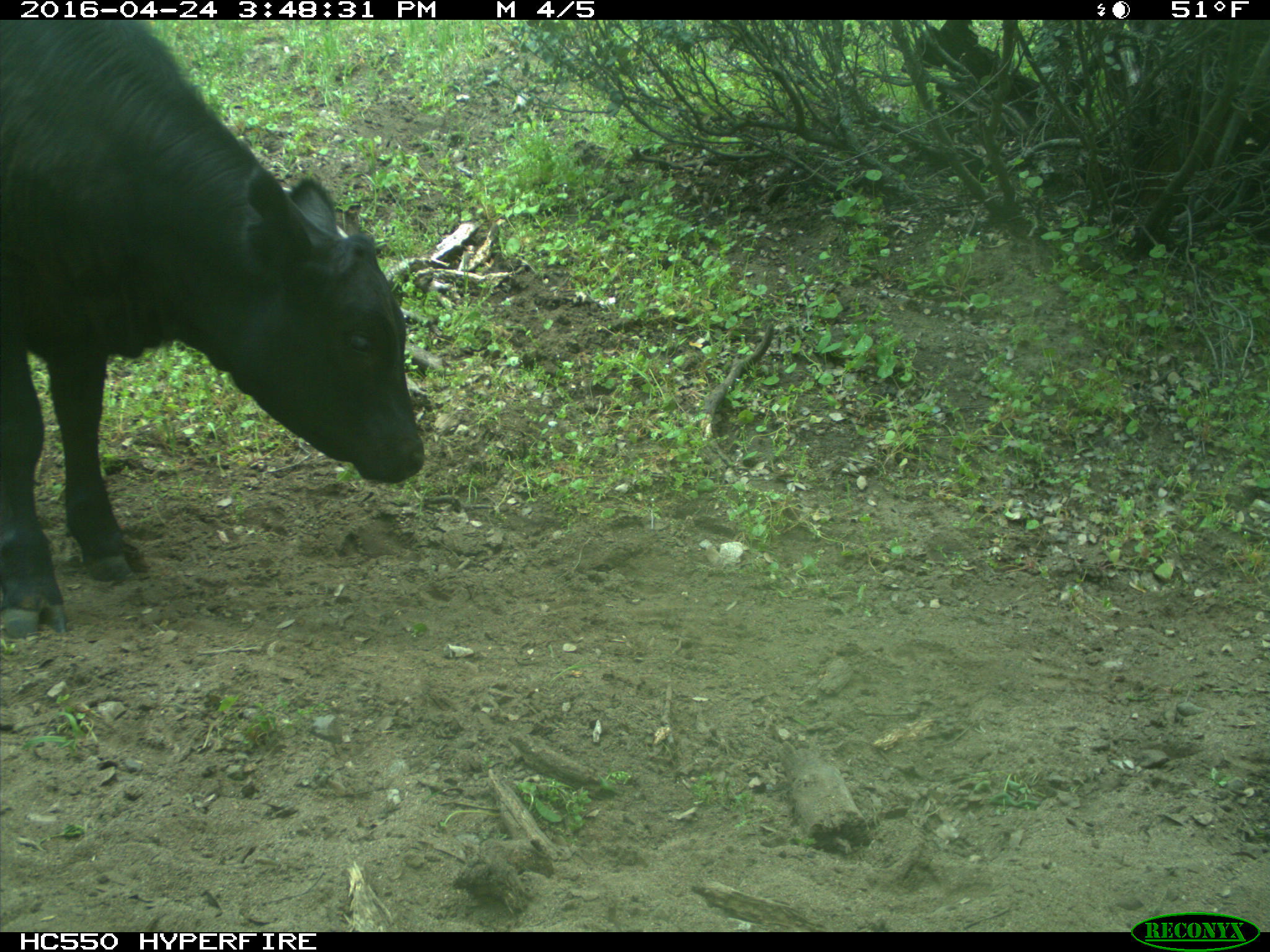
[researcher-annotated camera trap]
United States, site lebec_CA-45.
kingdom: Animalia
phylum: Chordata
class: Mammalia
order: Artiodactyla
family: Bovidae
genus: Bos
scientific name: Bos taurus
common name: domestic cow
Bos taurus (domestic cow).